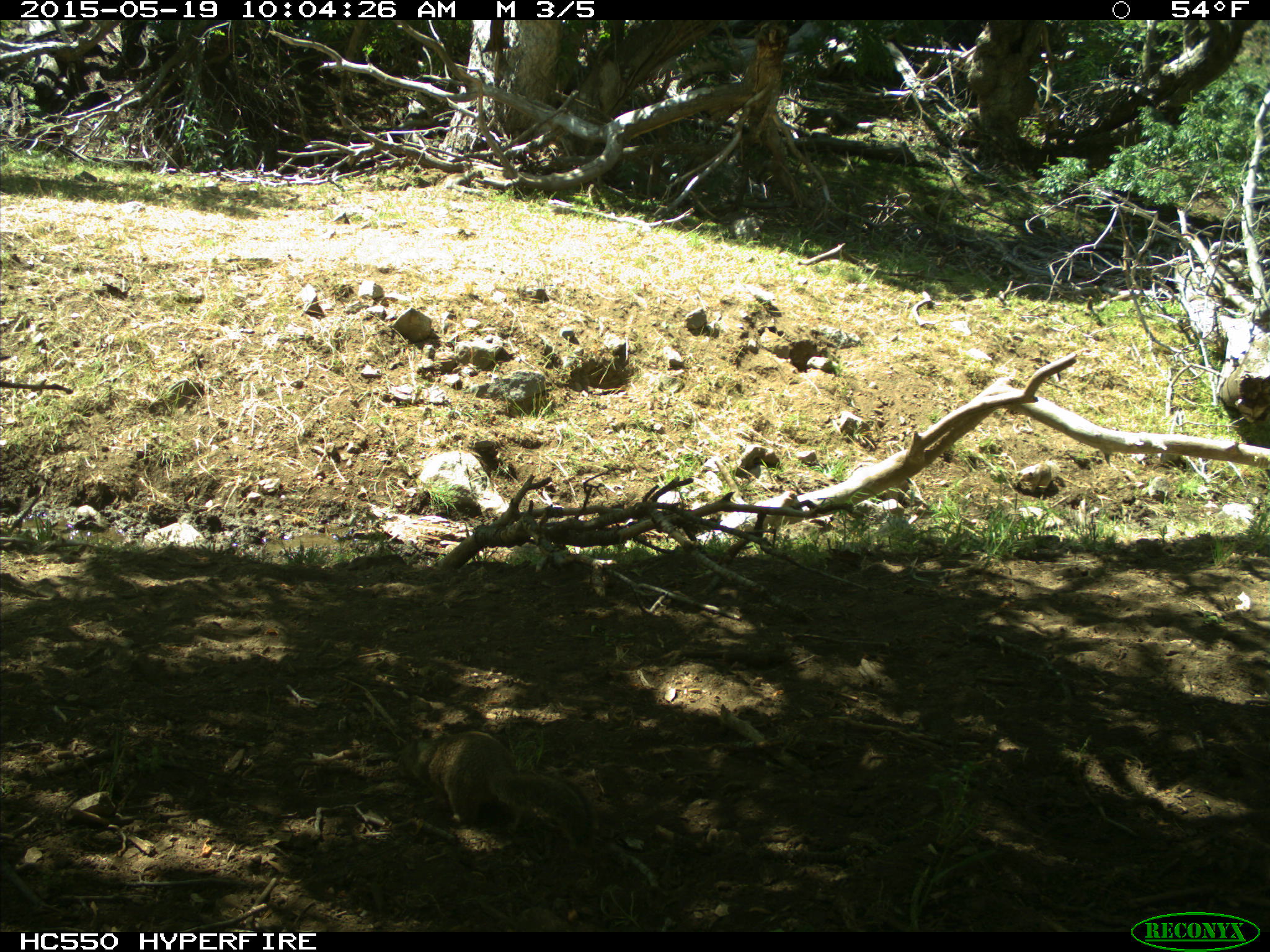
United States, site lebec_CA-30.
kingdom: Animalia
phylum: Chordata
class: Mammalia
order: Rodentia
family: Sciuridae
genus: Otospermophilus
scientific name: Otospermophilus beecheyi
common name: california ground squirrel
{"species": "Otospermophilus beecheyi (california ground squirrel)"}